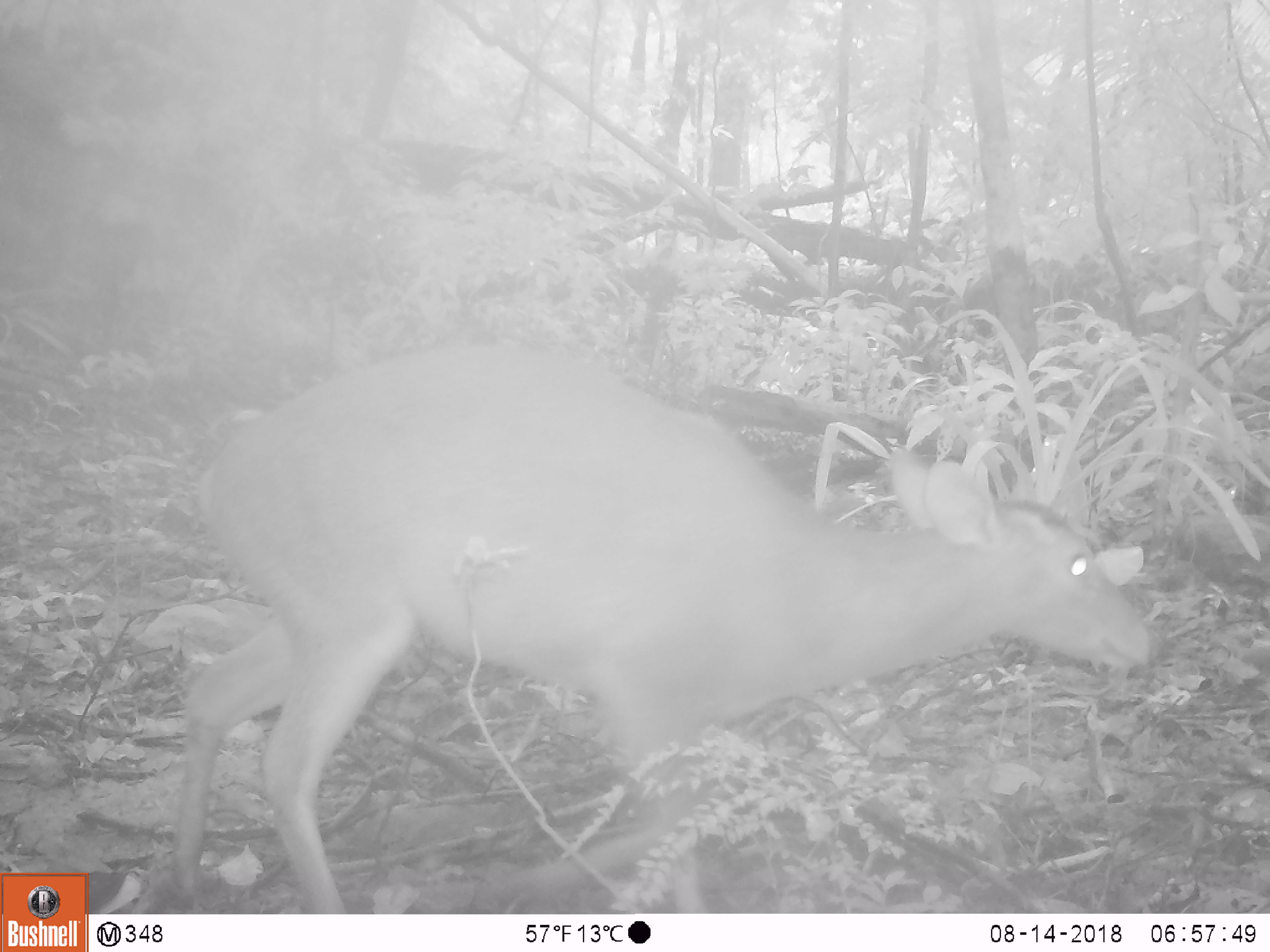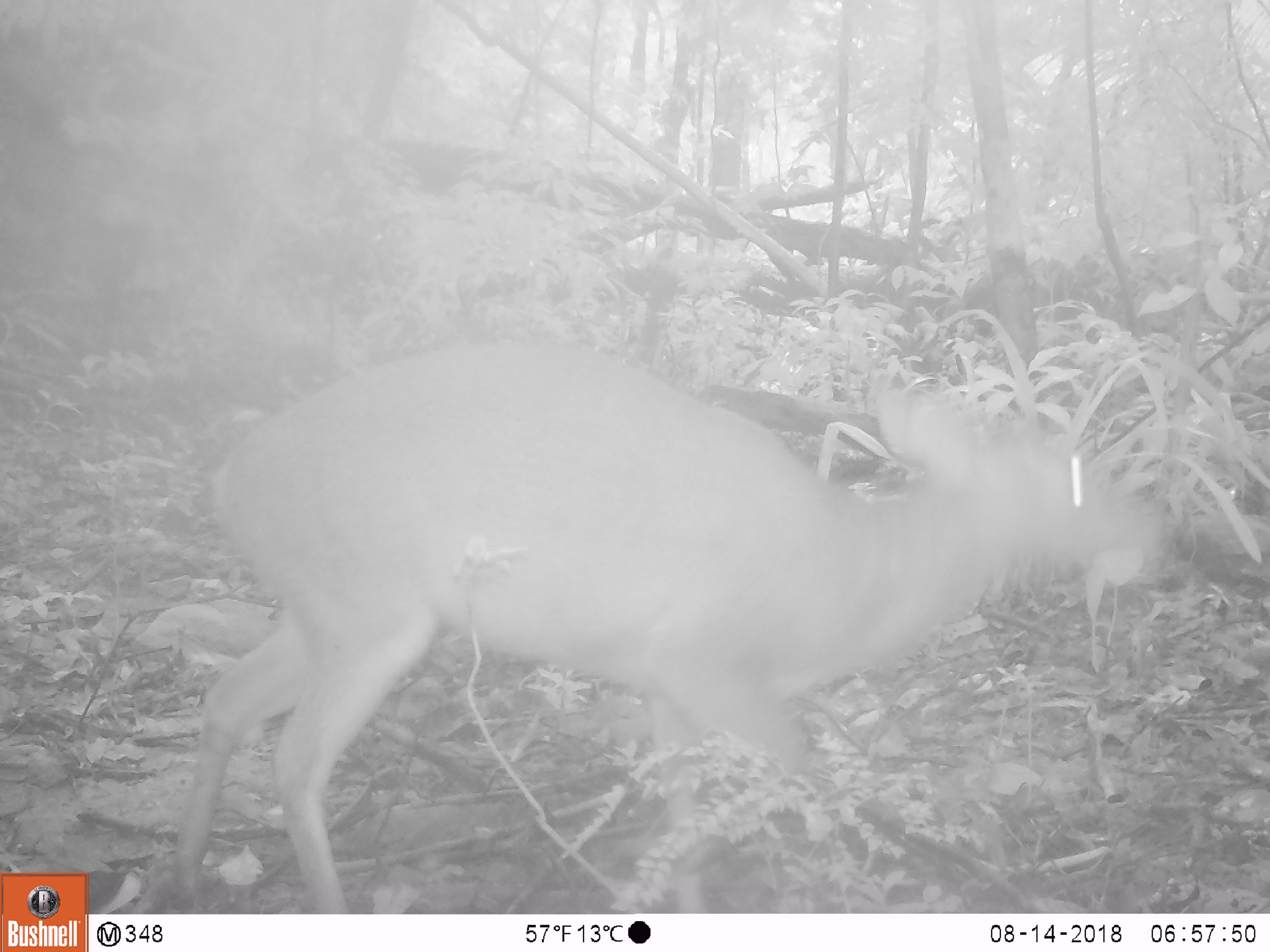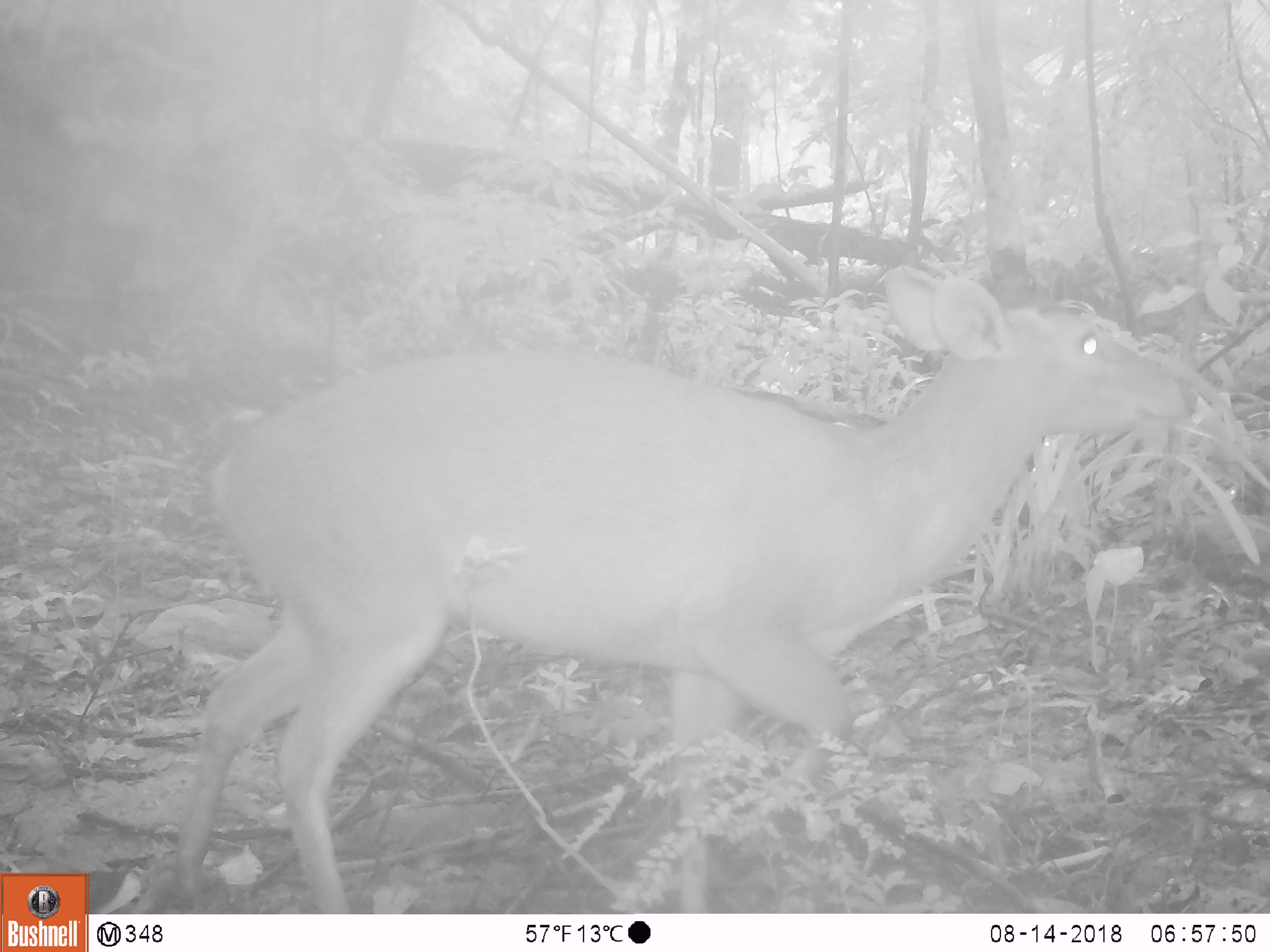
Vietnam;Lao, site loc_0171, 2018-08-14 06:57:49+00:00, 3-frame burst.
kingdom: Animalia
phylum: Chordata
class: Mammalia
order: Artiodactyla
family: Cervidae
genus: Muntiacus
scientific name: Muntiacus vuquangensis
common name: large-antlered muntjac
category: large antlered muntjac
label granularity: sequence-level